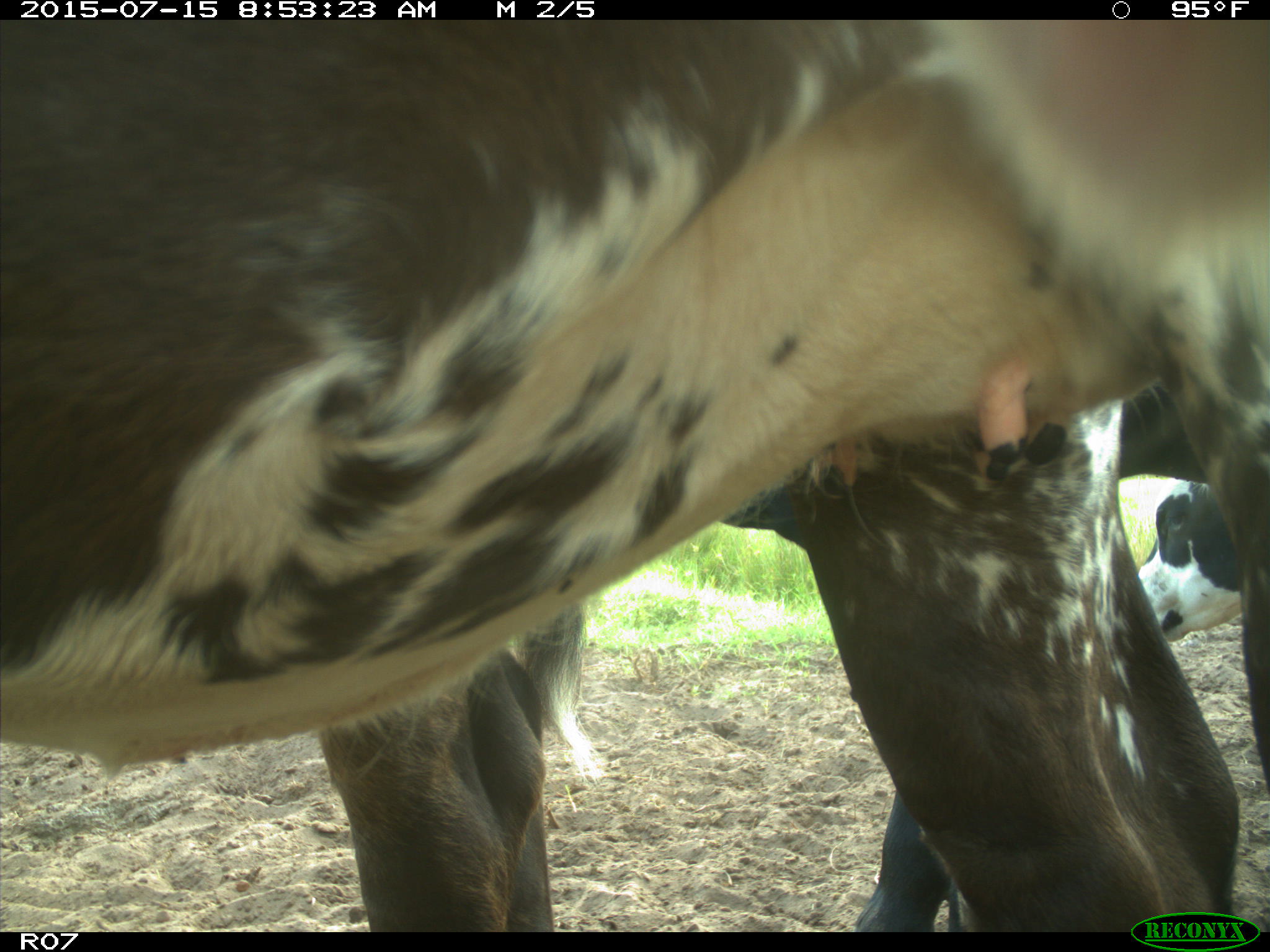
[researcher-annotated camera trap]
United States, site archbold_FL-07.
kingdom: Animalia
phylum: Chordata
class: Mammalia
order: Artiodactyla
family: Bovidae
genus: Bos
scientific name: Bos taurus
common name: domestic cow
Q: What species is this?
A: Bos taurus (domestic cow).